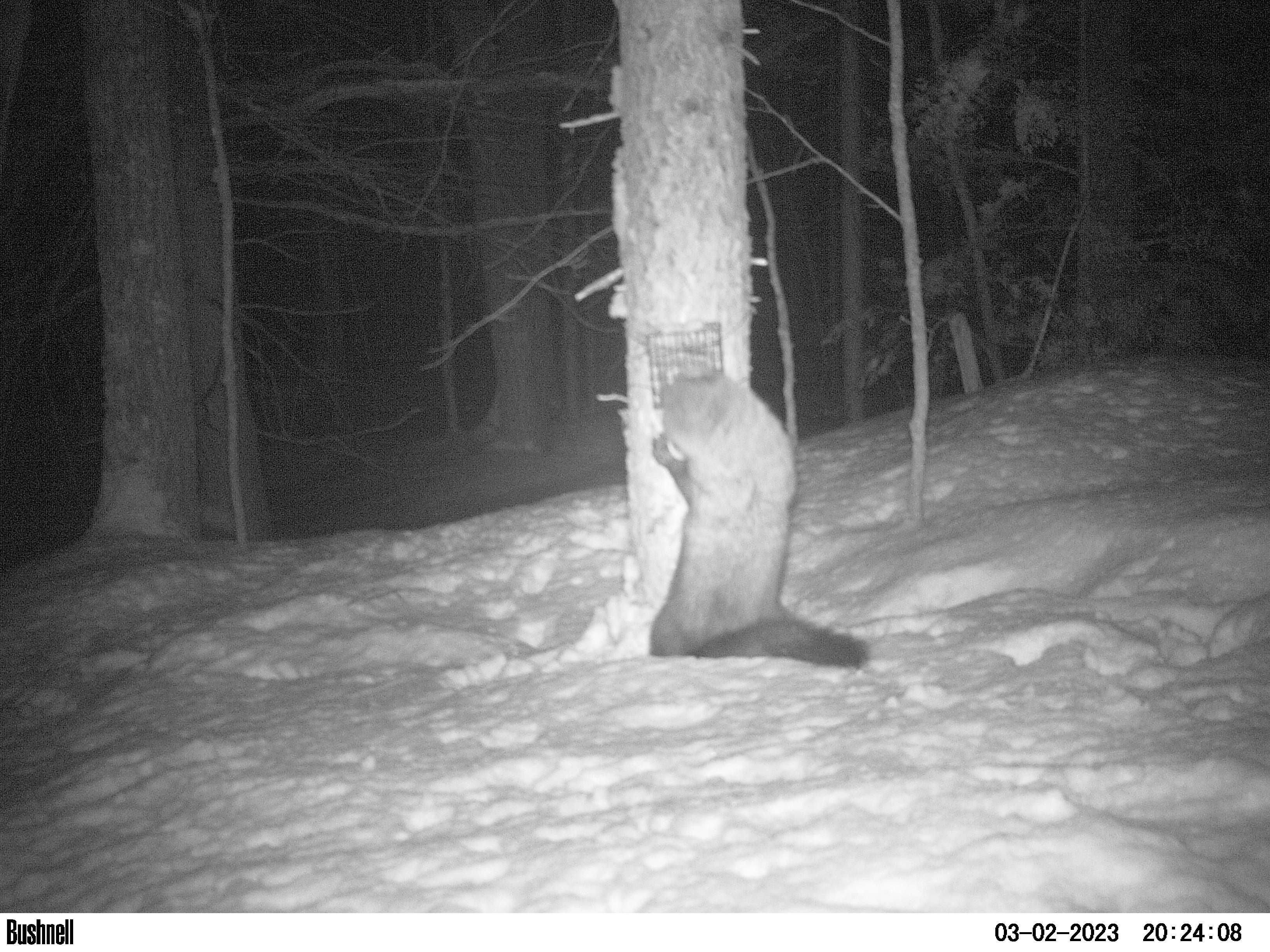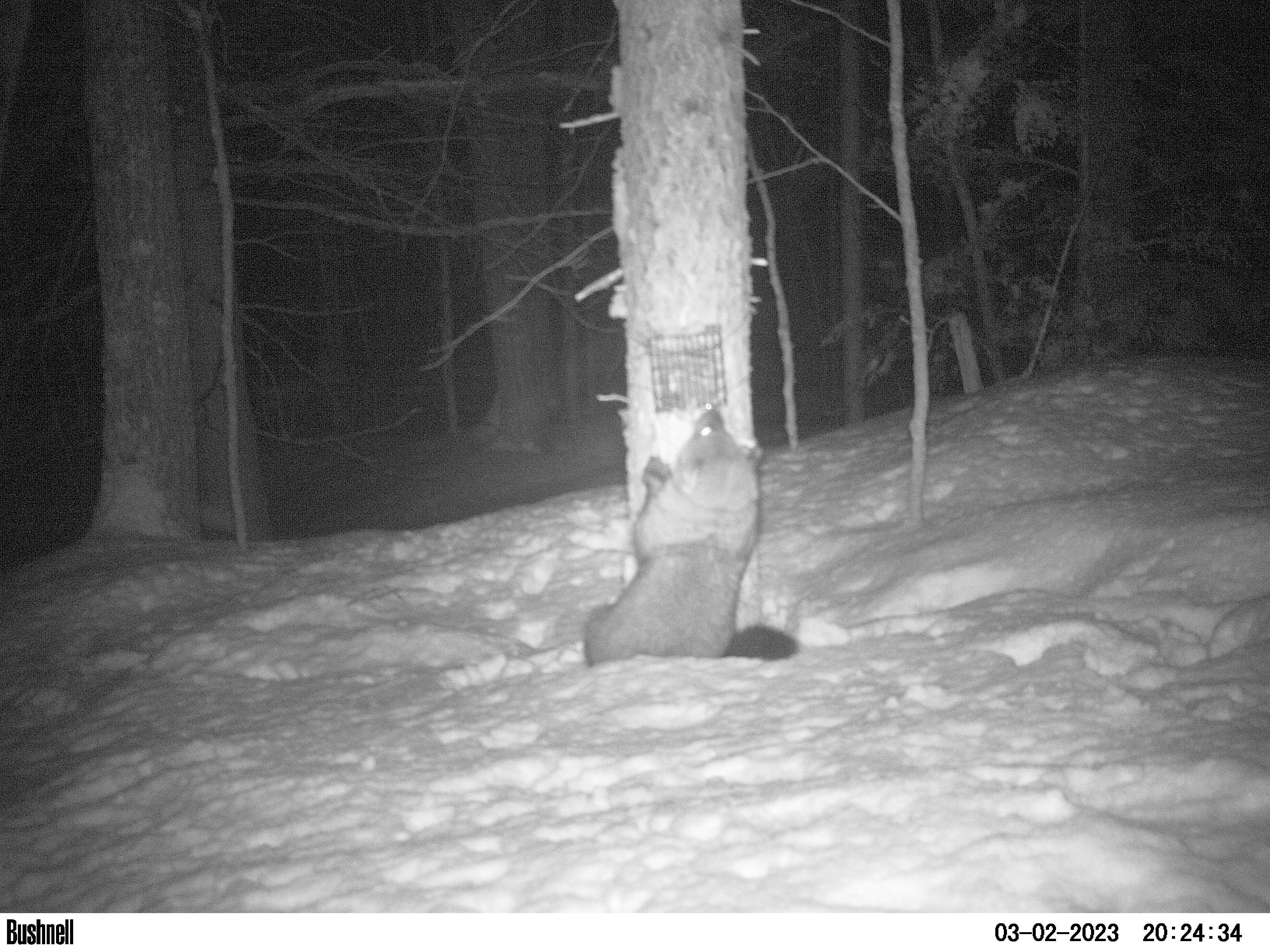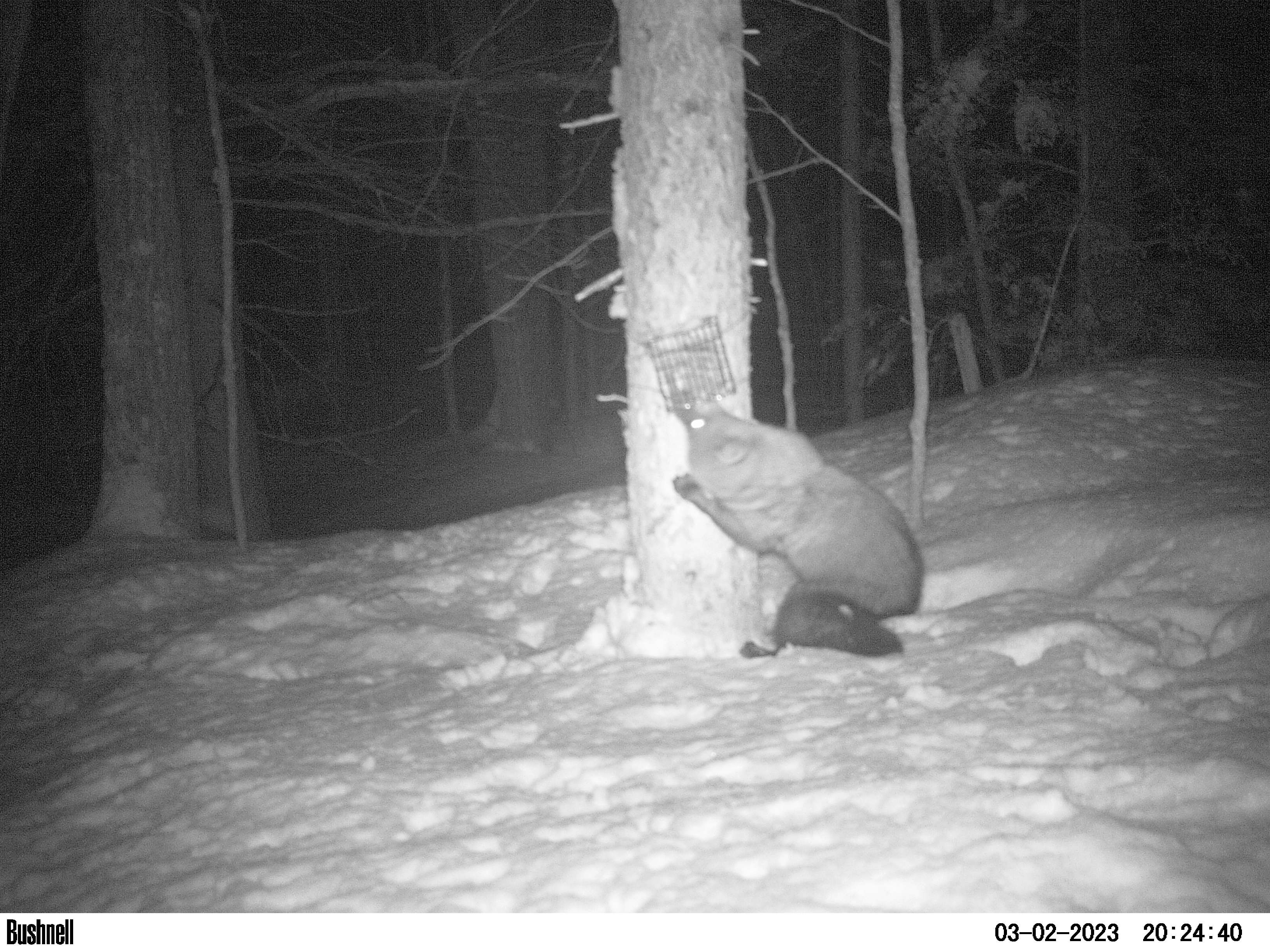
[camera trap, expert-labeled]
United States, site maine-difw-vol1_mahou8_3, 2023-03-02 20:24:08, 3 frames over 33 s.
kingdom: Animalia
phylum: Chordata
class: Mammalia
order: Carnivora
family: Mustelidae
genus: Pekania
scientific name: Pekania pennanti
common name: fisher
Fisher (Pekania pennanti).